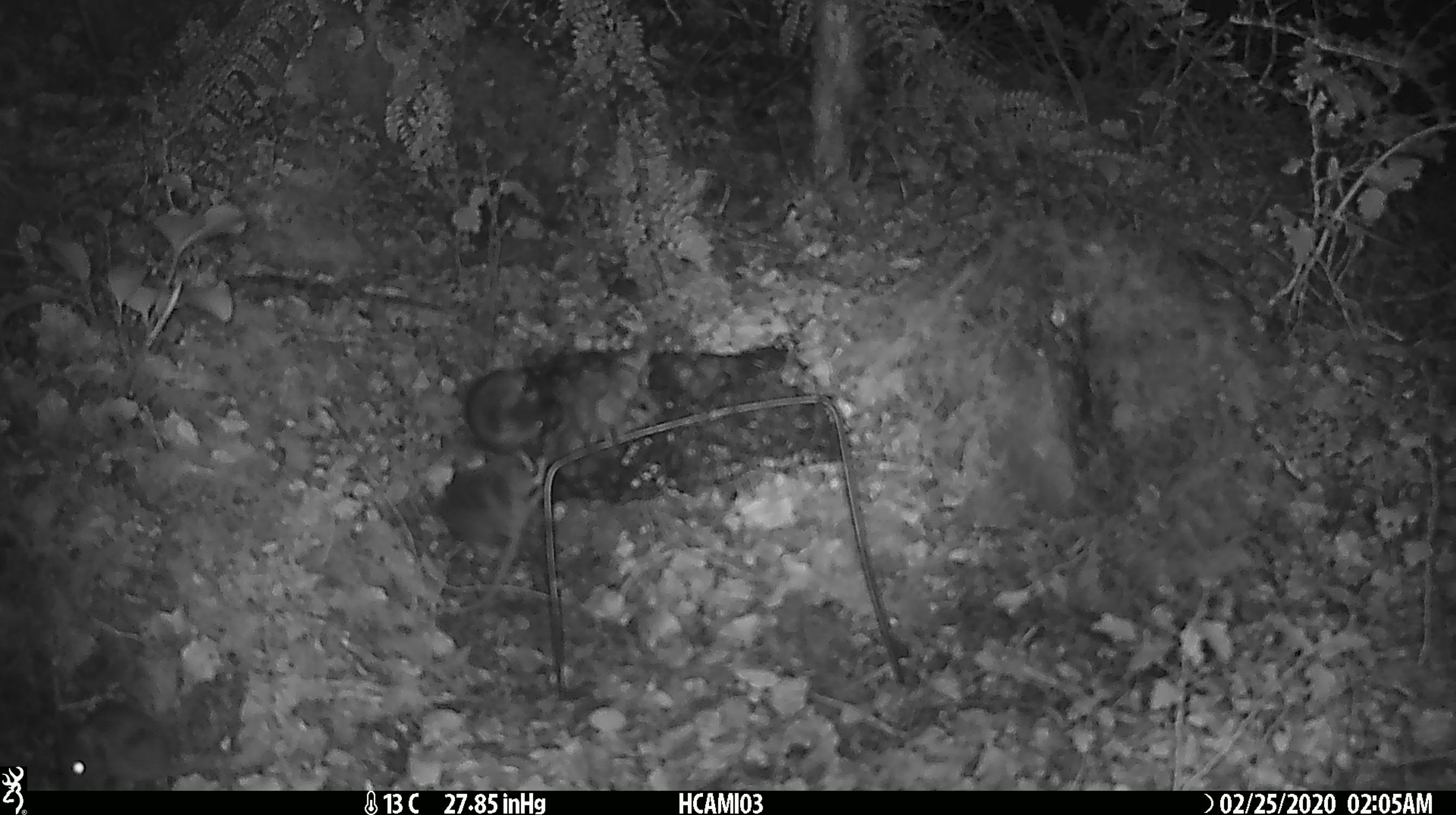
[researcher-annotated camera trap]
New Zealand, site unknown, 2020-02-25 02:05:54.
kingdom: Animalia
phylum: Chordata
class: Mammalia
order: Rodentia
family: Muridae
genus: Mus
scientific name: Mus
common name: mouse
Mouse (Mus).